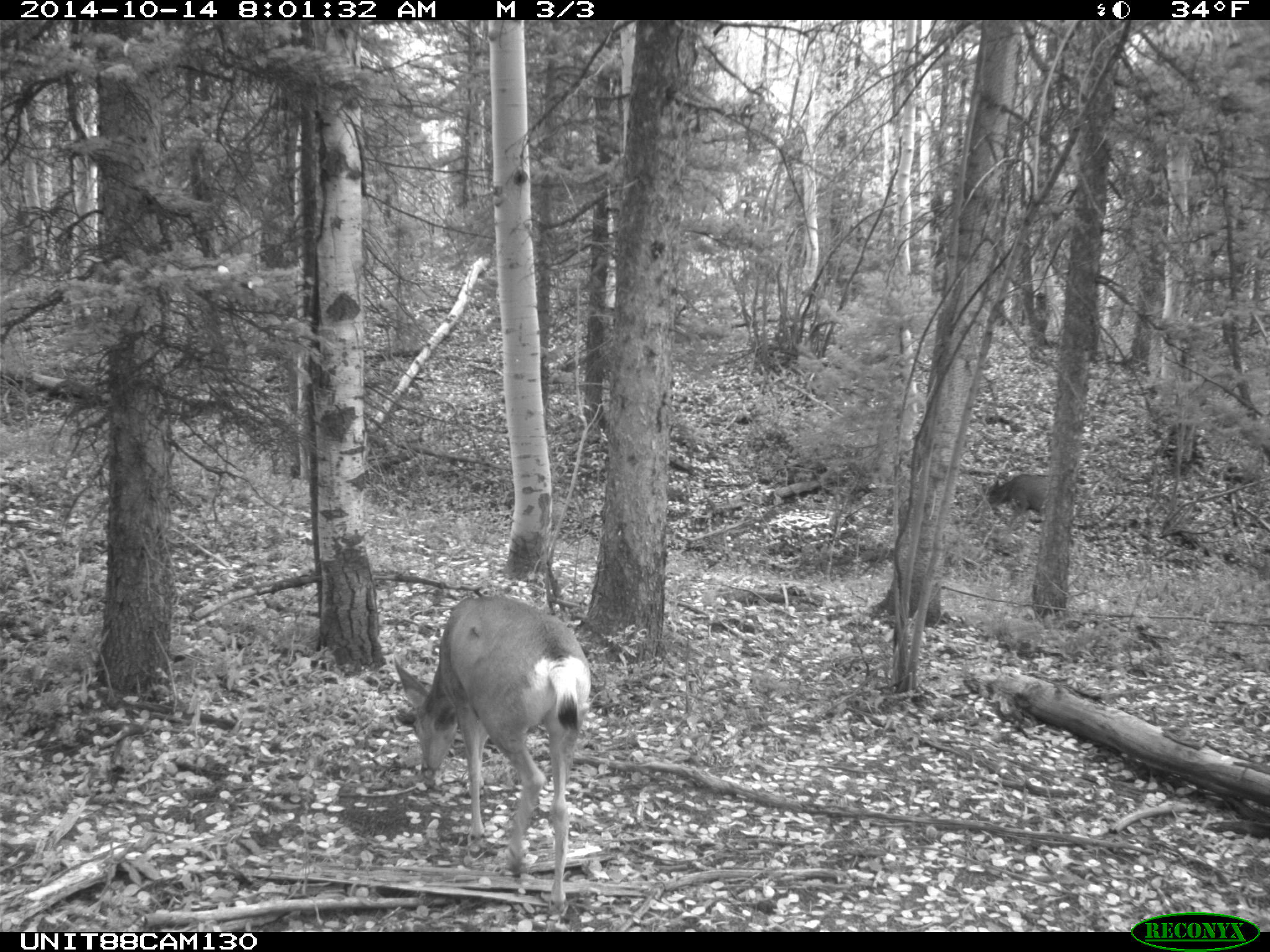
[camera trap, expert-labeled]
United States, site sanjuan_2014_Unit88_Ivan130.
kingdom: Animalia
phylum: Chordata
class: Mammalia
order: Artiodactyla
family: Cervidae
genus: Odocoileus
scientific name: Odocoileus hemionus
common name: mule deer